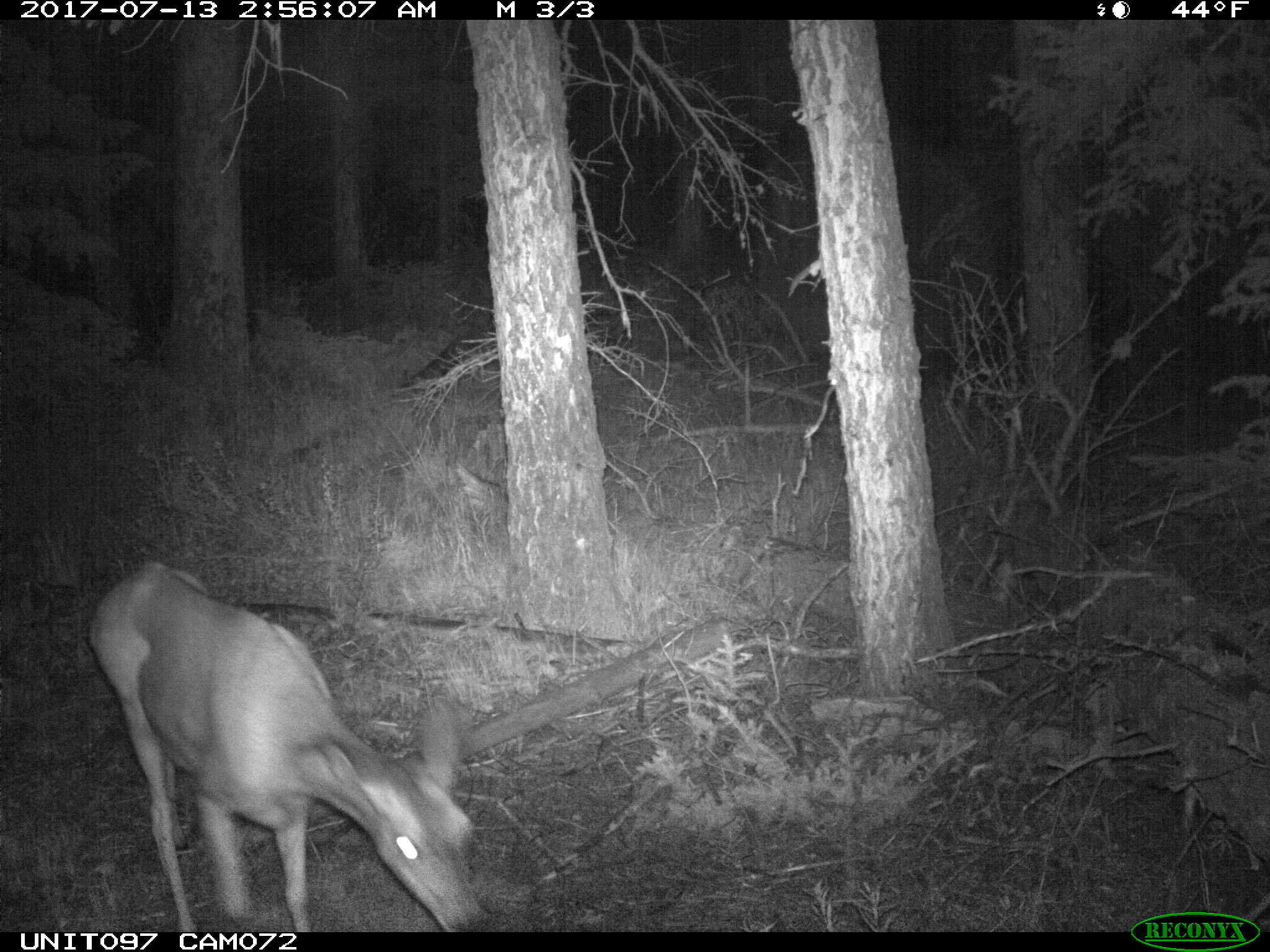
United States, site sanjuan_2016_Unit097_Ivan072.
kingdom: Animalia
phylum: Chordata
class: Mammalia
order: Artiodactyla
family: Cervidae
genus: Odocoileus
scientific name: Odocoileus hemionus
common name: mule deer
Odocoileus hemionus (mule deer).